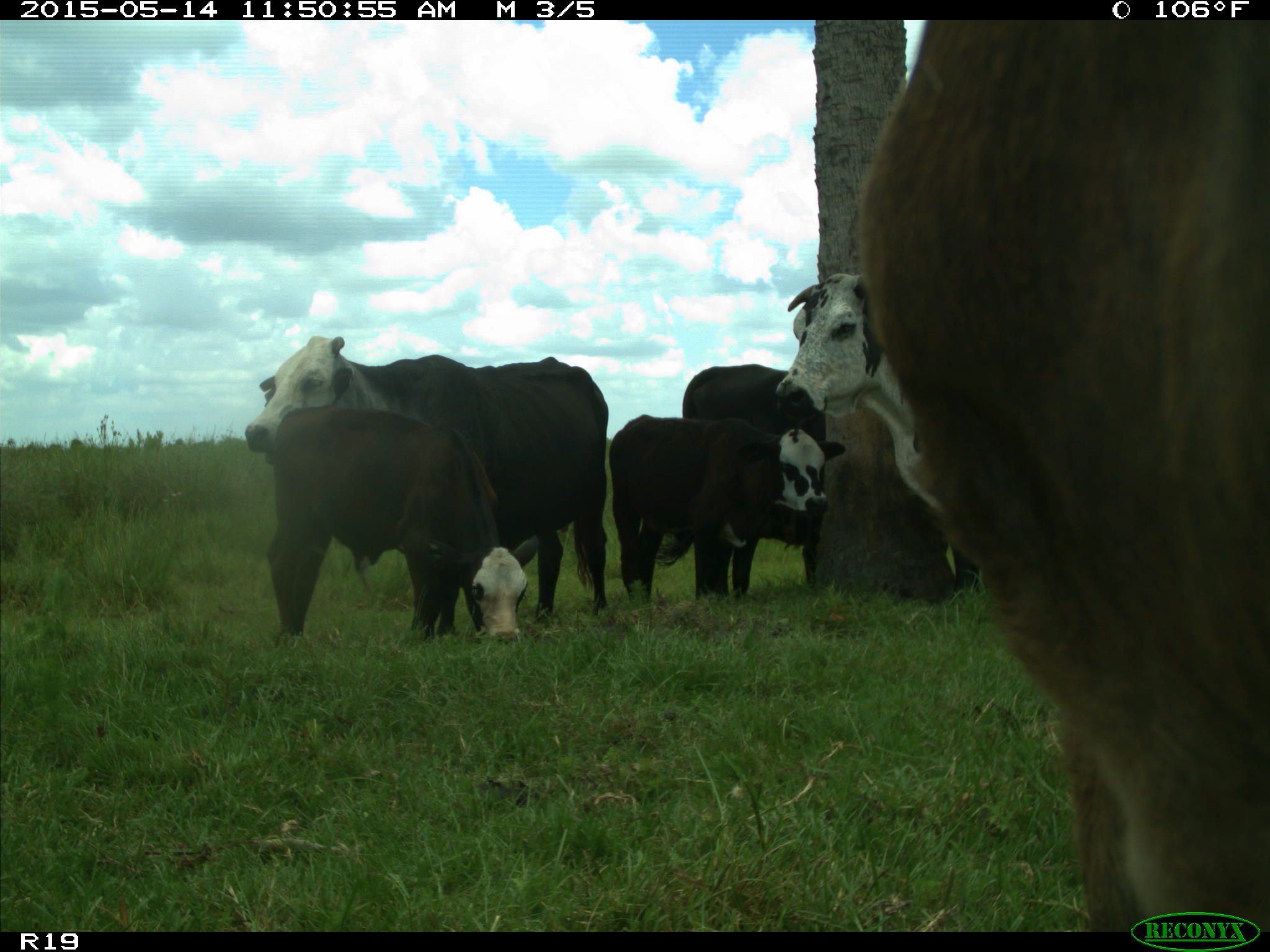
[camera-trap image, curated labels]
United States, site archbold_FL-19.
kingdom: Animalia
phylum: Chordata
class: Mammalia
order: Artiodactyla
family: Bovidae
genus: Bos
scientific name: Bos taurus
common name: domestic cow